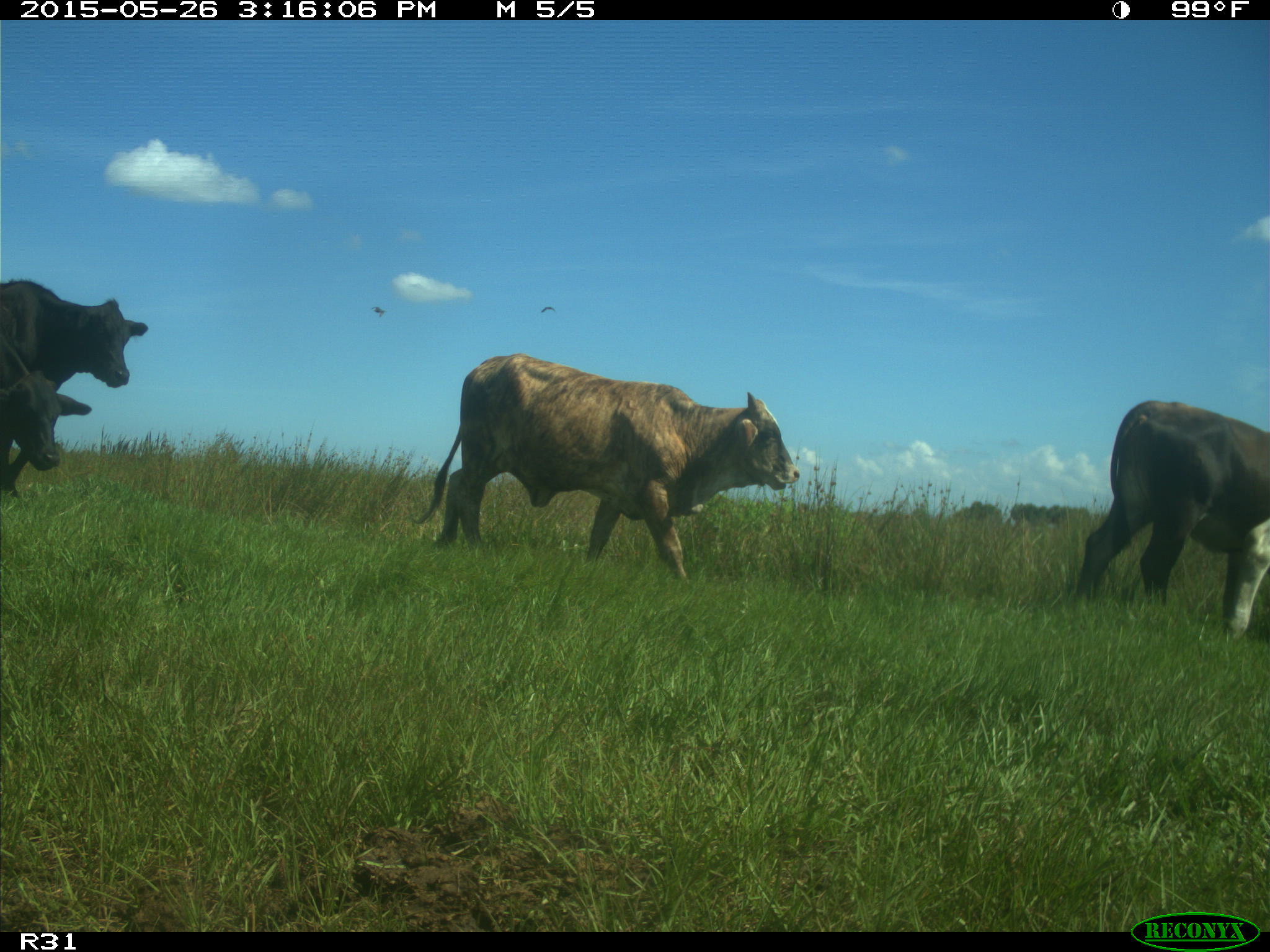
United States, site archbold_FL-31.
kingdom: Animalia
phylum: Chordata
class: Mammalia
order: Artiodactyla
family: Bovidae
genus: Bos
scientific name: Bos taurus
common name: domestic cow